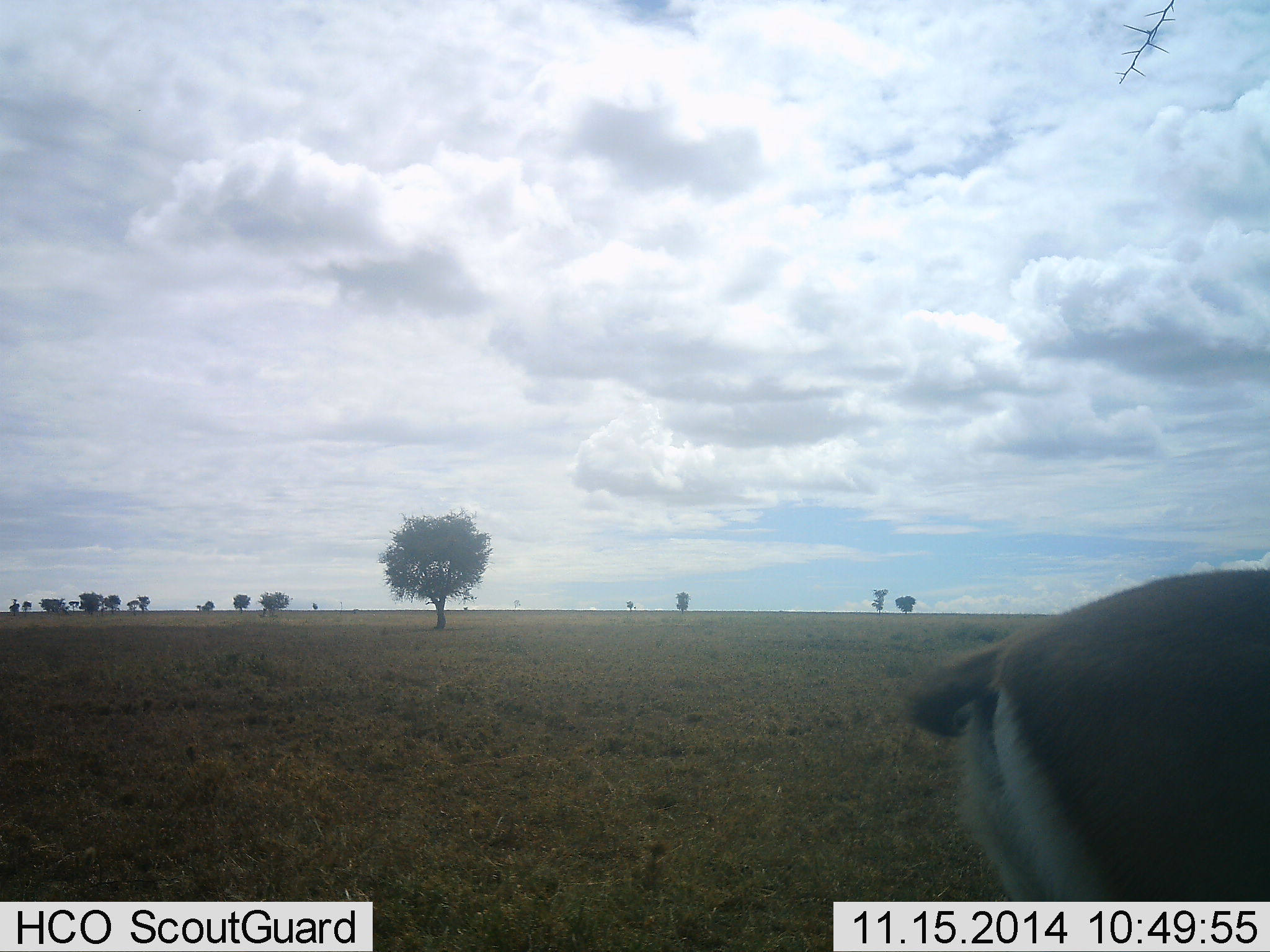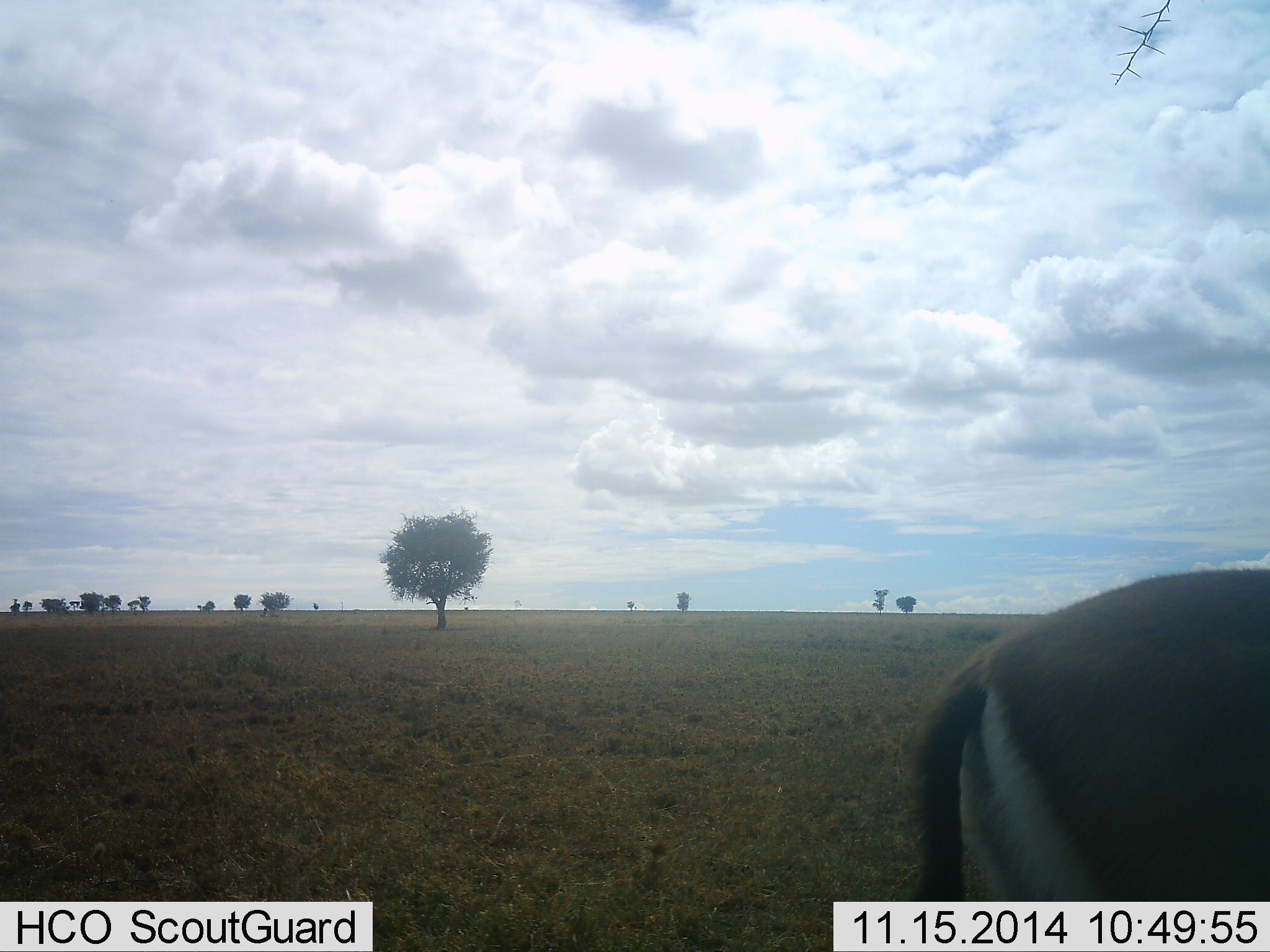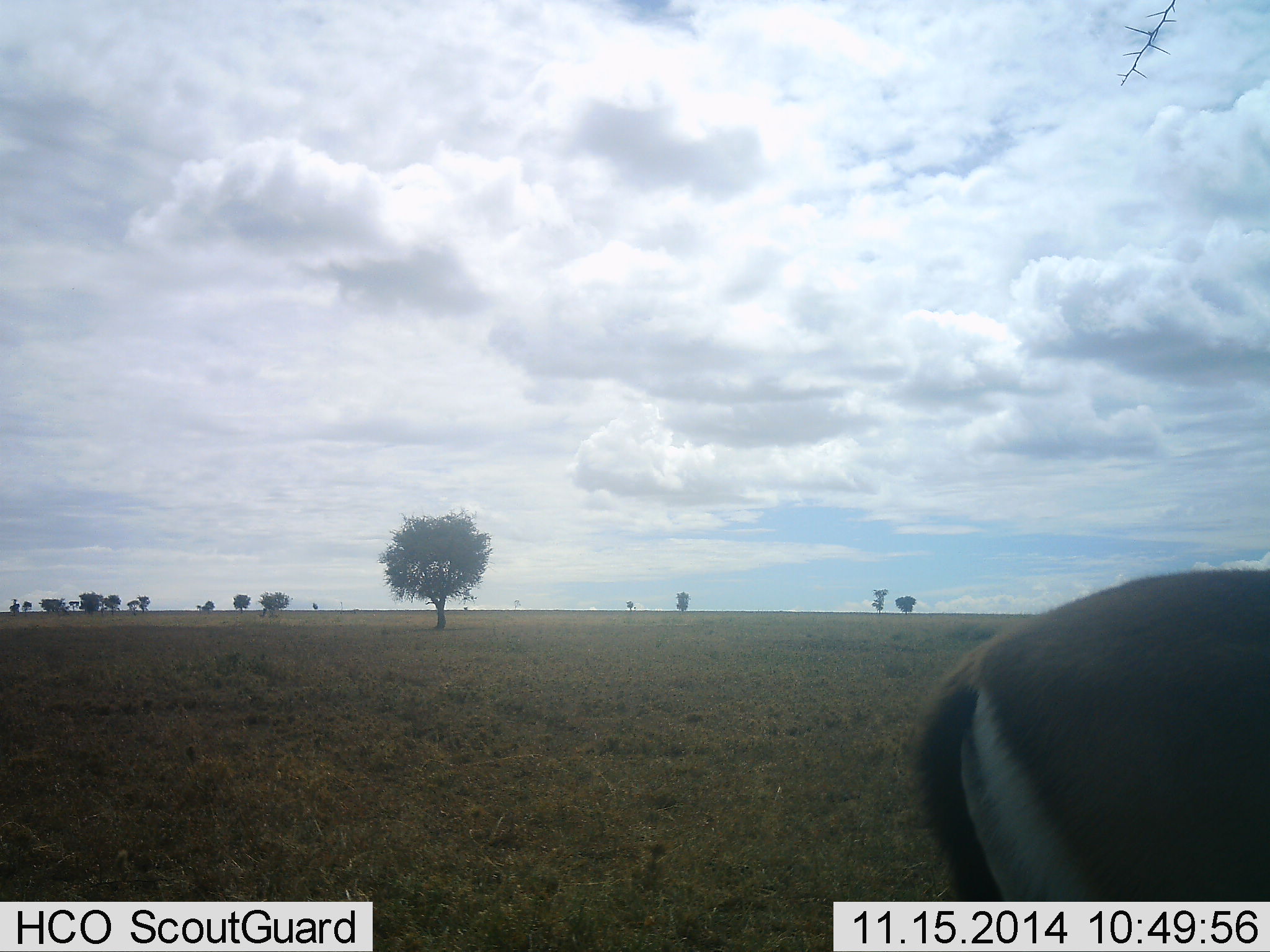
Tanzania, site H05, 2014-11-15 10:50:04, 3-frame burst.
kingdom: Animalia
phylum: Chordata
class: Mammalia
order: Artiodactyla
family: Bovidae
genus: Eudorcas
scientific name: Eudorcas thomsonii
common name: thomson's gazelle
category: gazellethomsons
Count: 1.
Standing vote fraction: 100%.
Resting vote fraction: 0%.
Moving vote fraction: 0%.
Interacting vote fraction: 0%.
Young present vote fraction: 0%.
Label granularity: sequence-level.